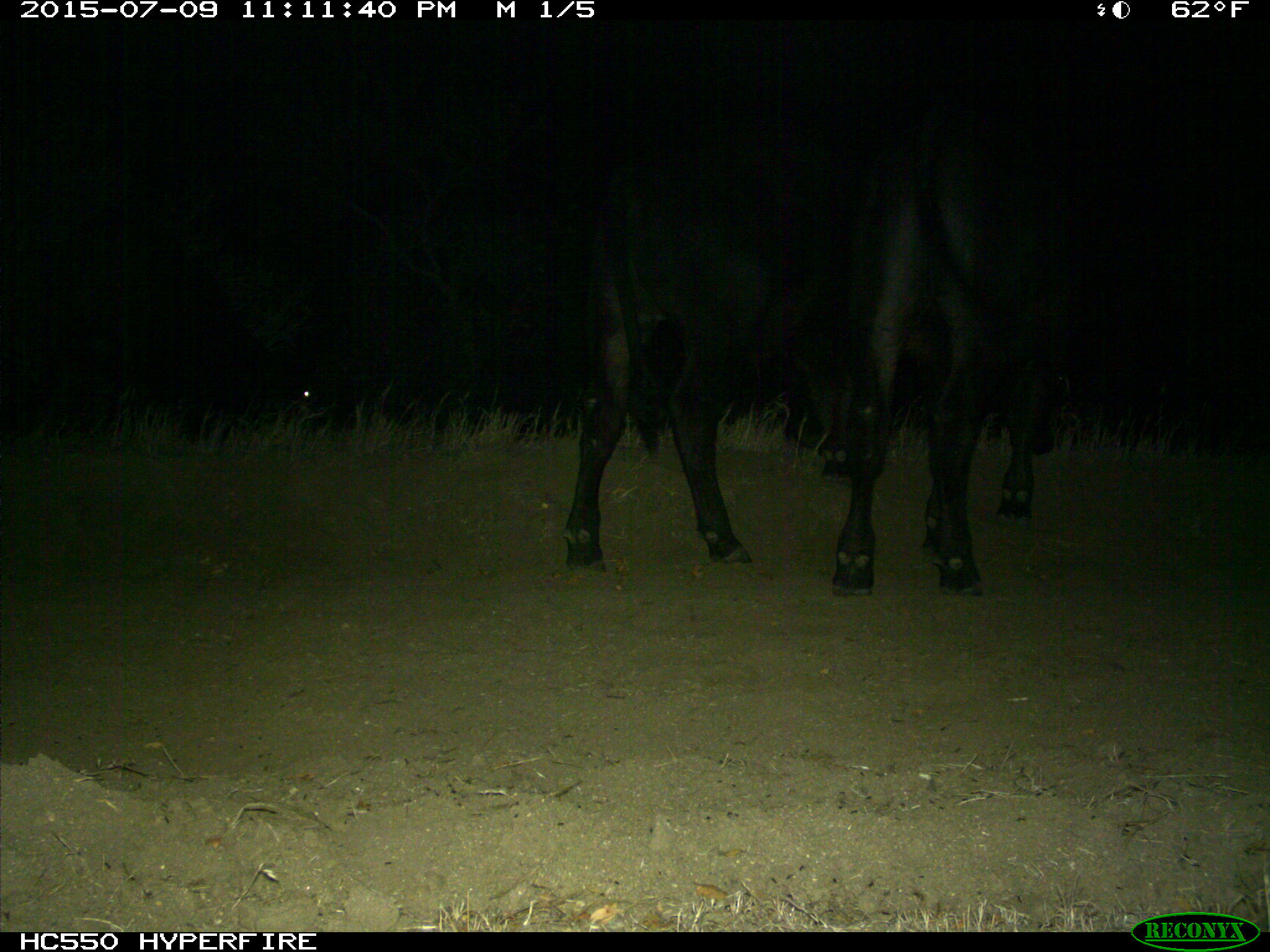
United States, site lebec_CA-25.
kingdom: Animalia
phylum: Chordata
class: Mammalia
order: Artiodactyla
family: Bovidae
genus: Bos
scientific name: Bos taurus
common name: domestic cow